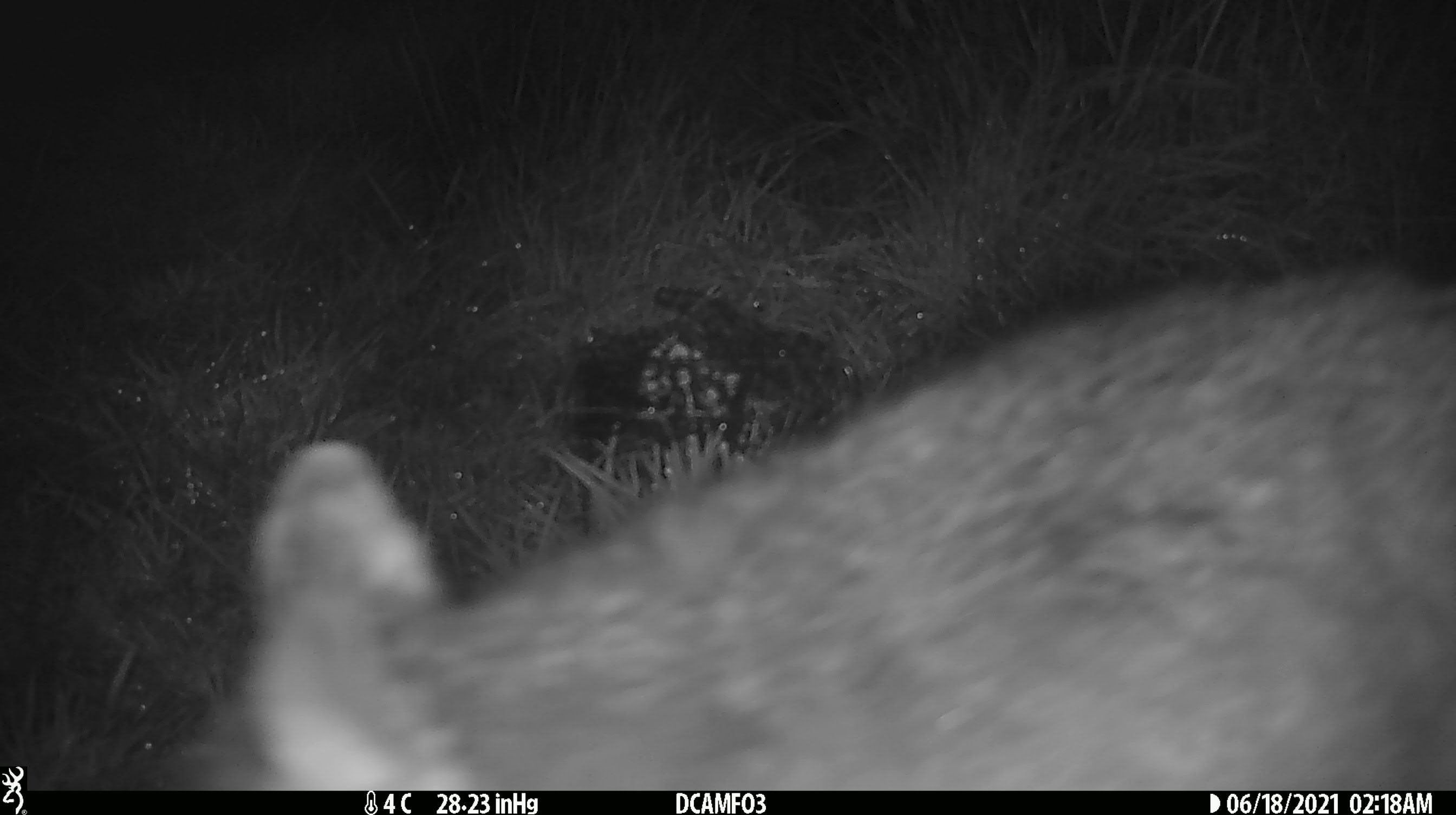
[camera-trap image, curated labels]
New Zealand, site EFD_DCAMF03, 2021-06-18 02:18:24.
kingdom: Animalia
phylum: Chordata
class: Mammalia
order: Diprotodontia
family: Phalangeridae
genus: Trichosurus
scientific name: Trichosurus vulpecula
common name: common brushtail possum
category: possum